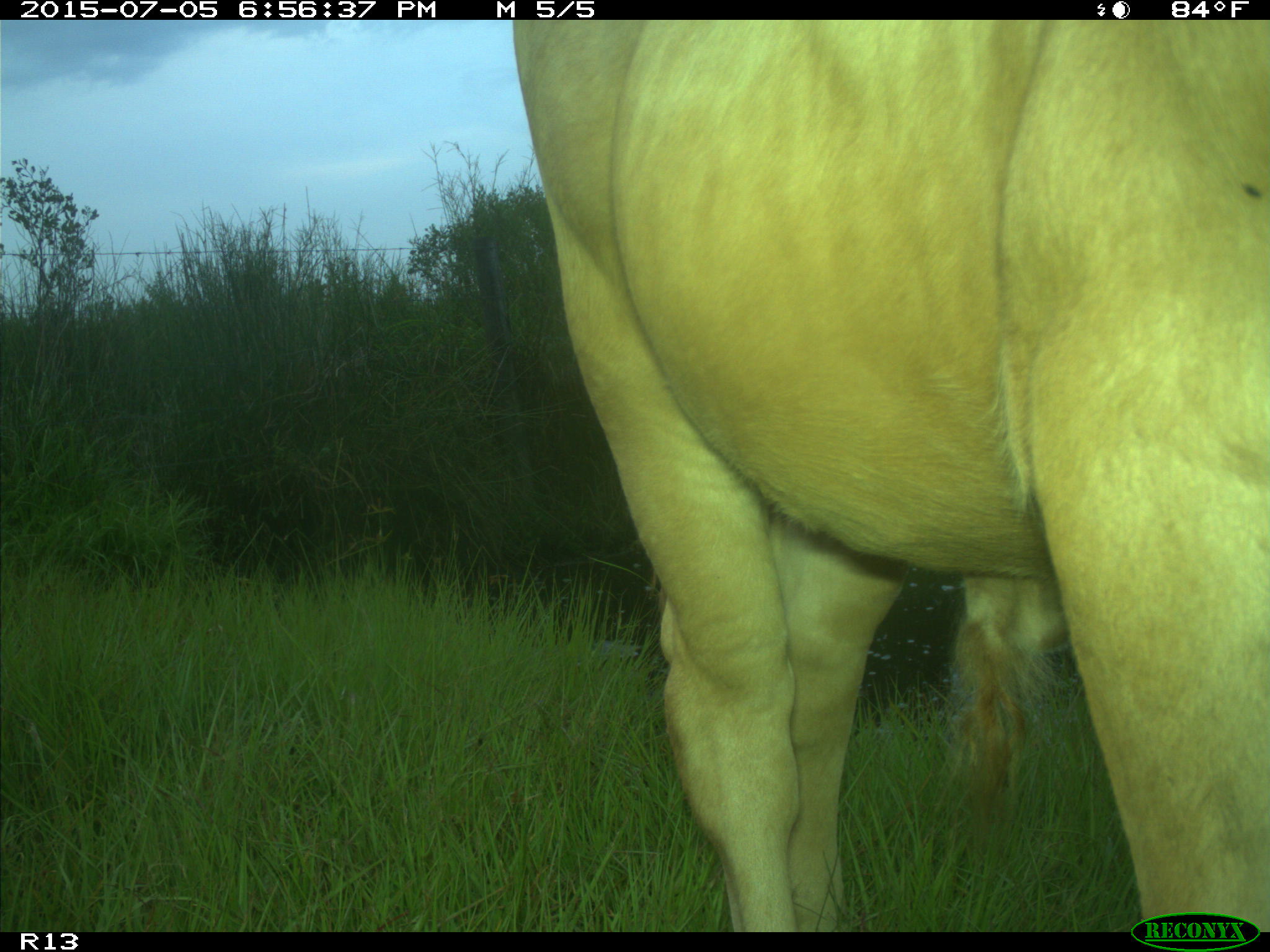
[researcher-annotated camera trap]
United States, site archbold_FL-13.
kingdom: Animalia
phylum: Chordata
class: Mammalia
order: Artiodactyla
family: Bovidae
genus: Bos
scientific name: Bos taurus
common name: domestic cow